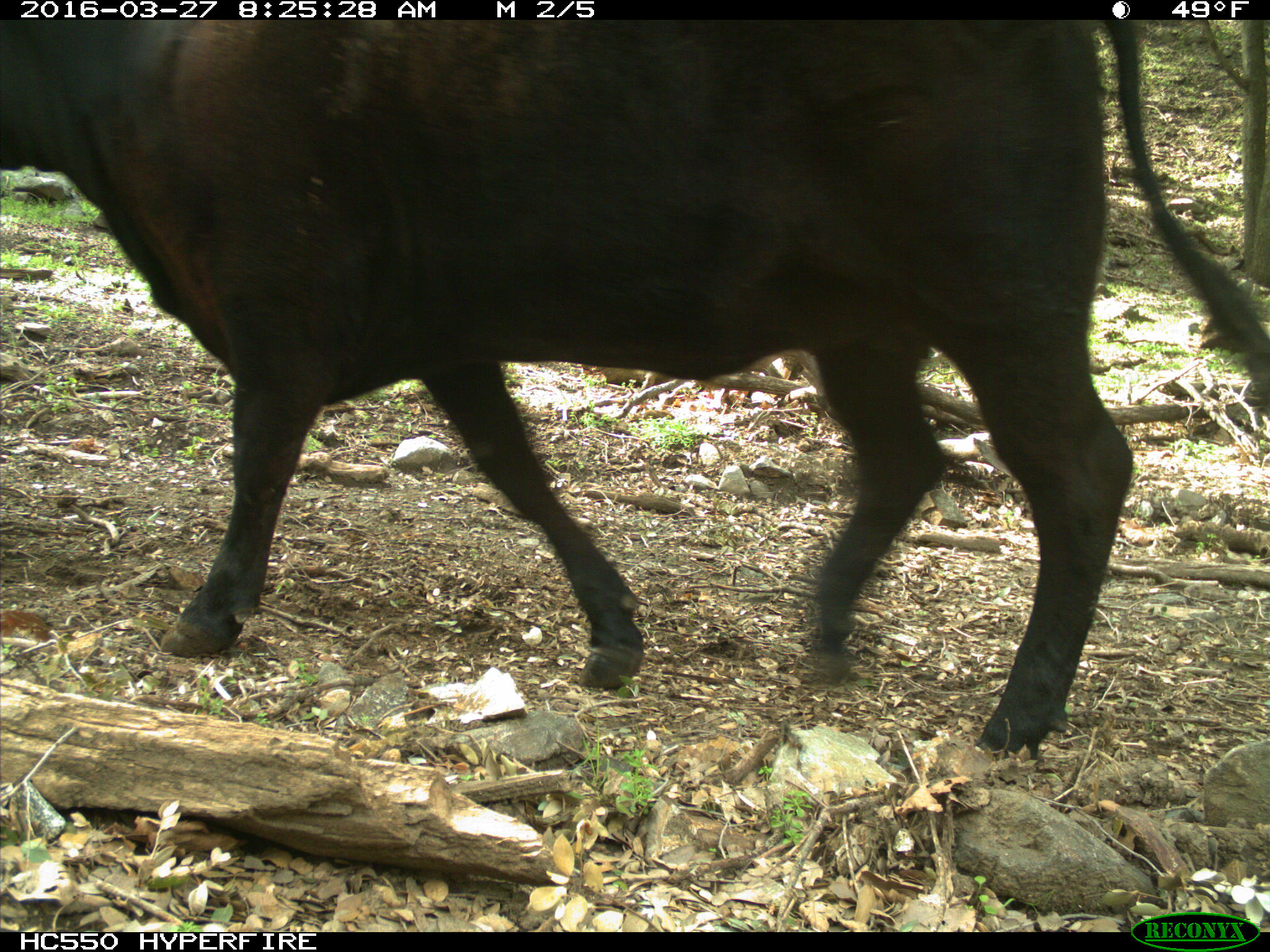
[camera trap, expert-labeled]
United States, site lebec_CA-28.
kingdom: Animalia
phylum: Chordata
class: Mammalia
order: Artiodactyla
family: Bovidae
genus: Bos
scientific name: Bos taurus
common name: domestic cow